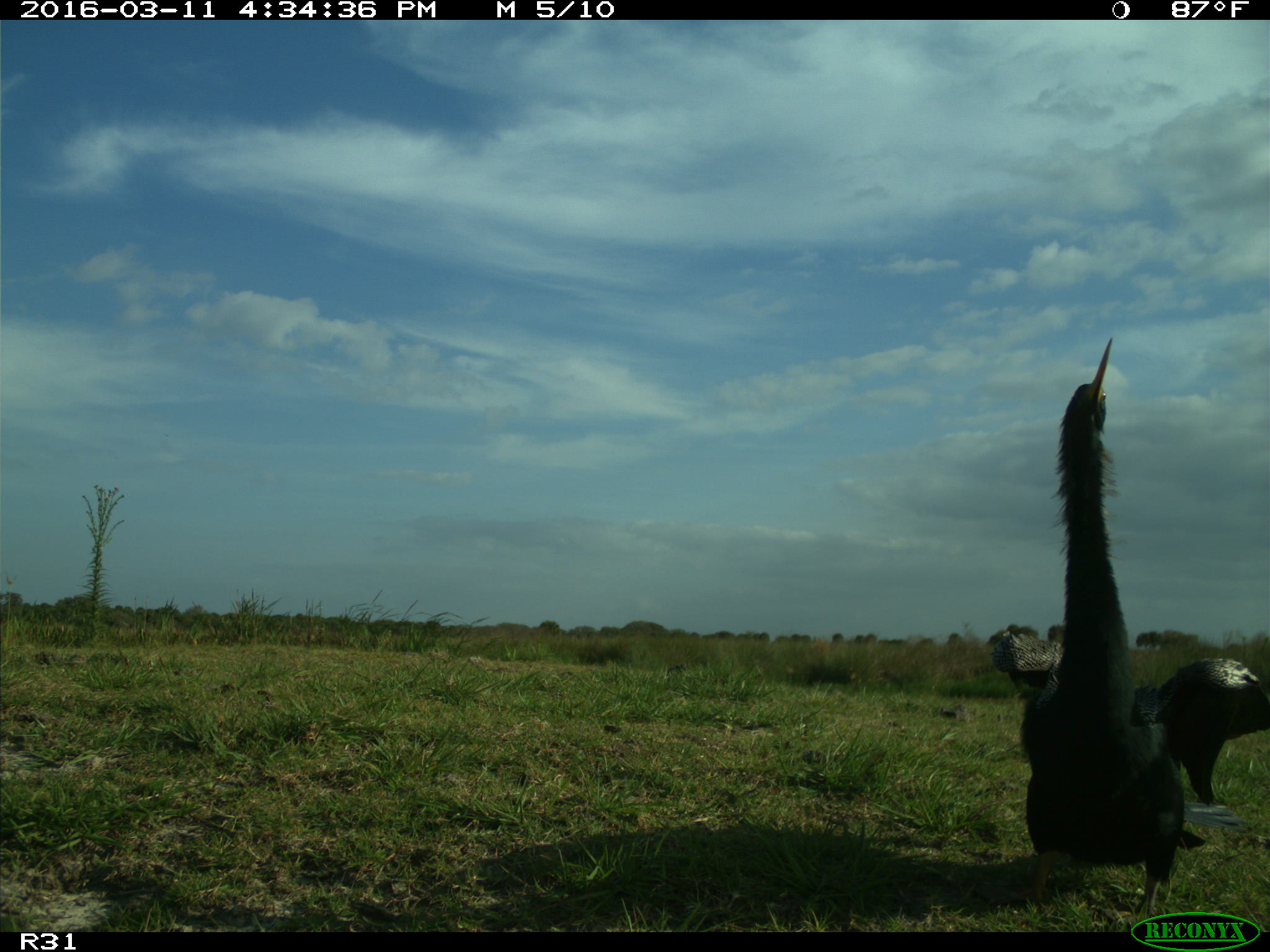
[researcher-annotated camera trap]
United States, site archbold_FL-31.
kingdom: Animalia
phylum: Chordata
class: Aves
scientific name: Aves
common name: birds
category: unidentified bird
Unidentified bird (birds) (Aves).